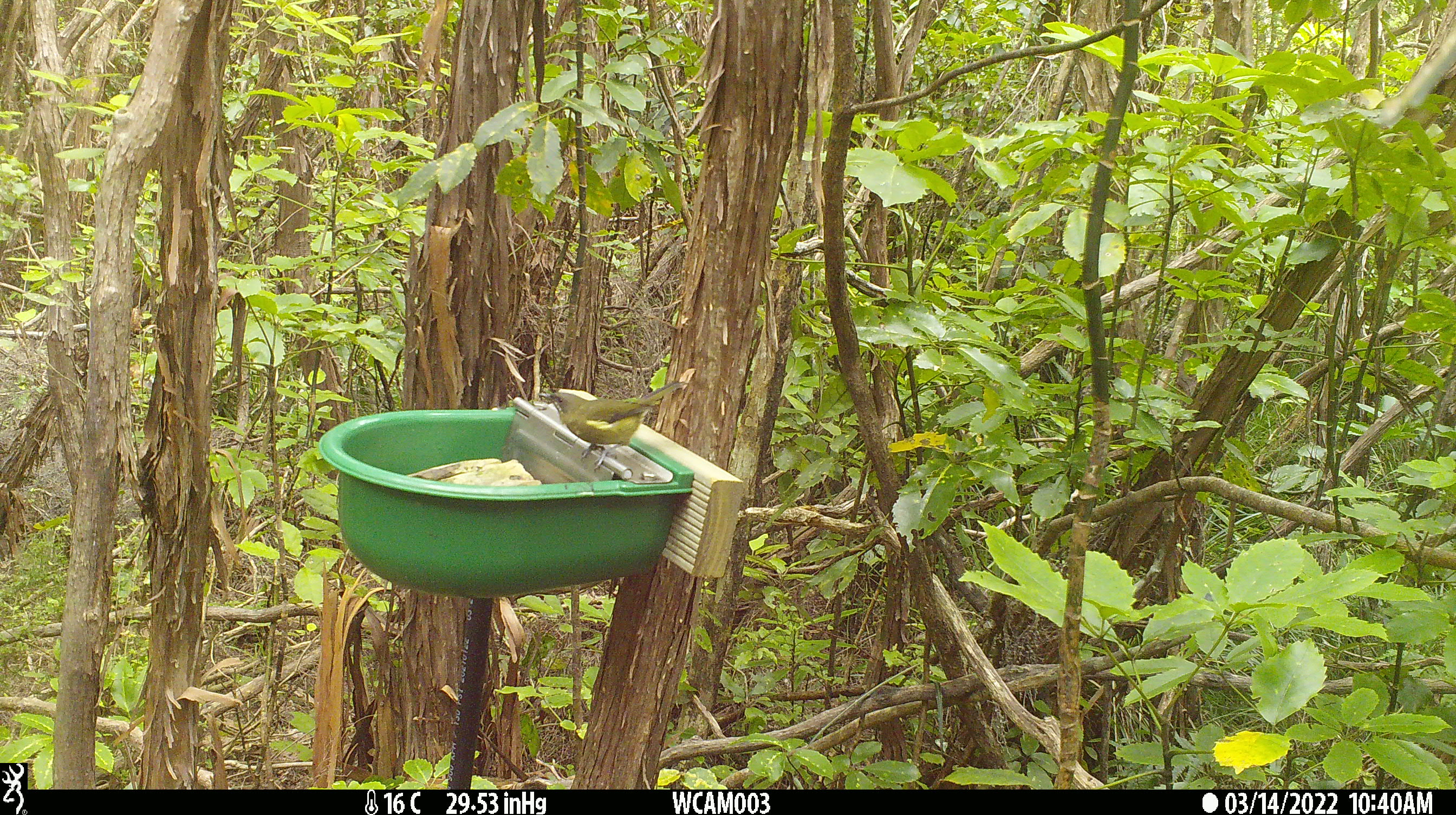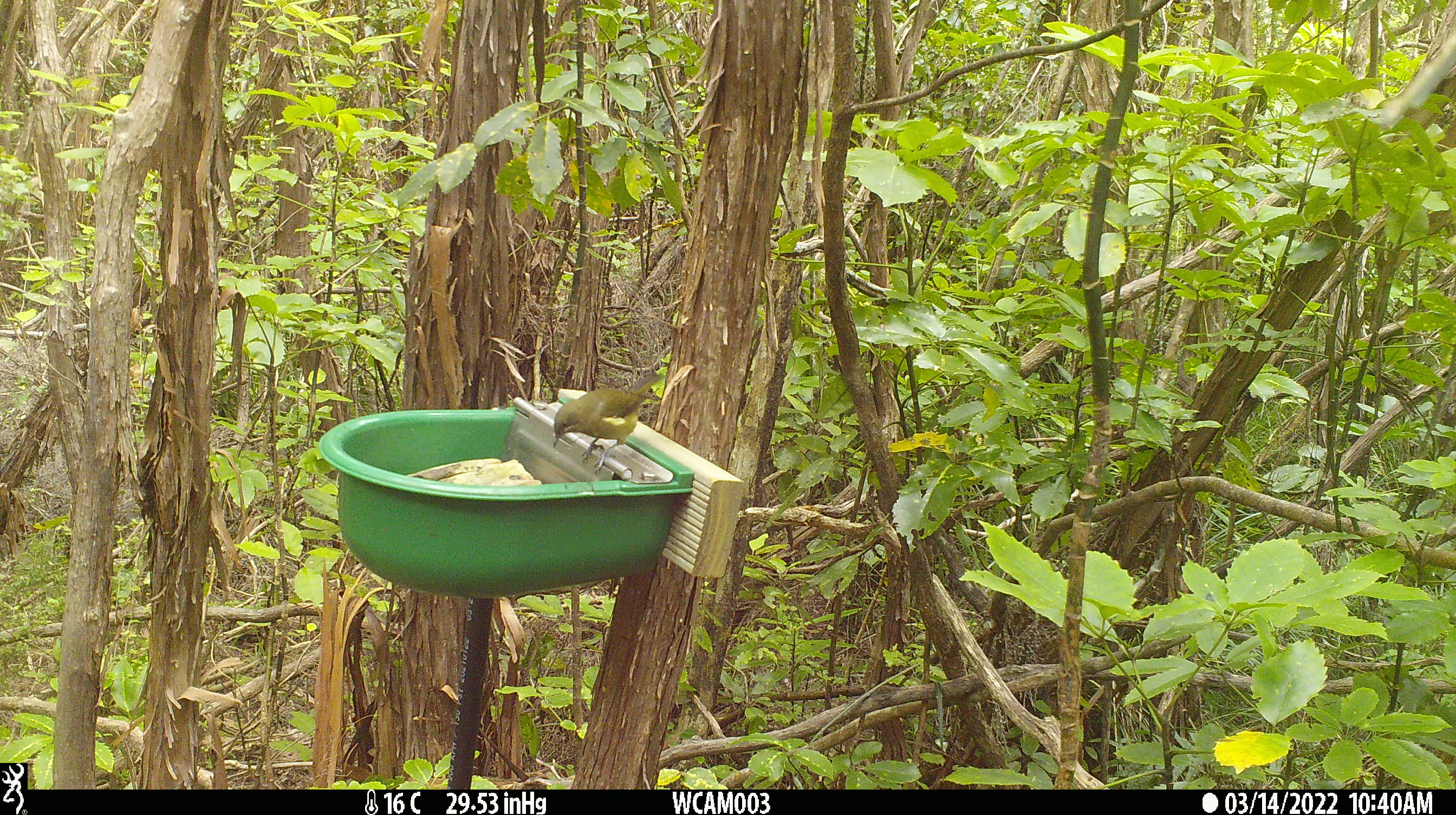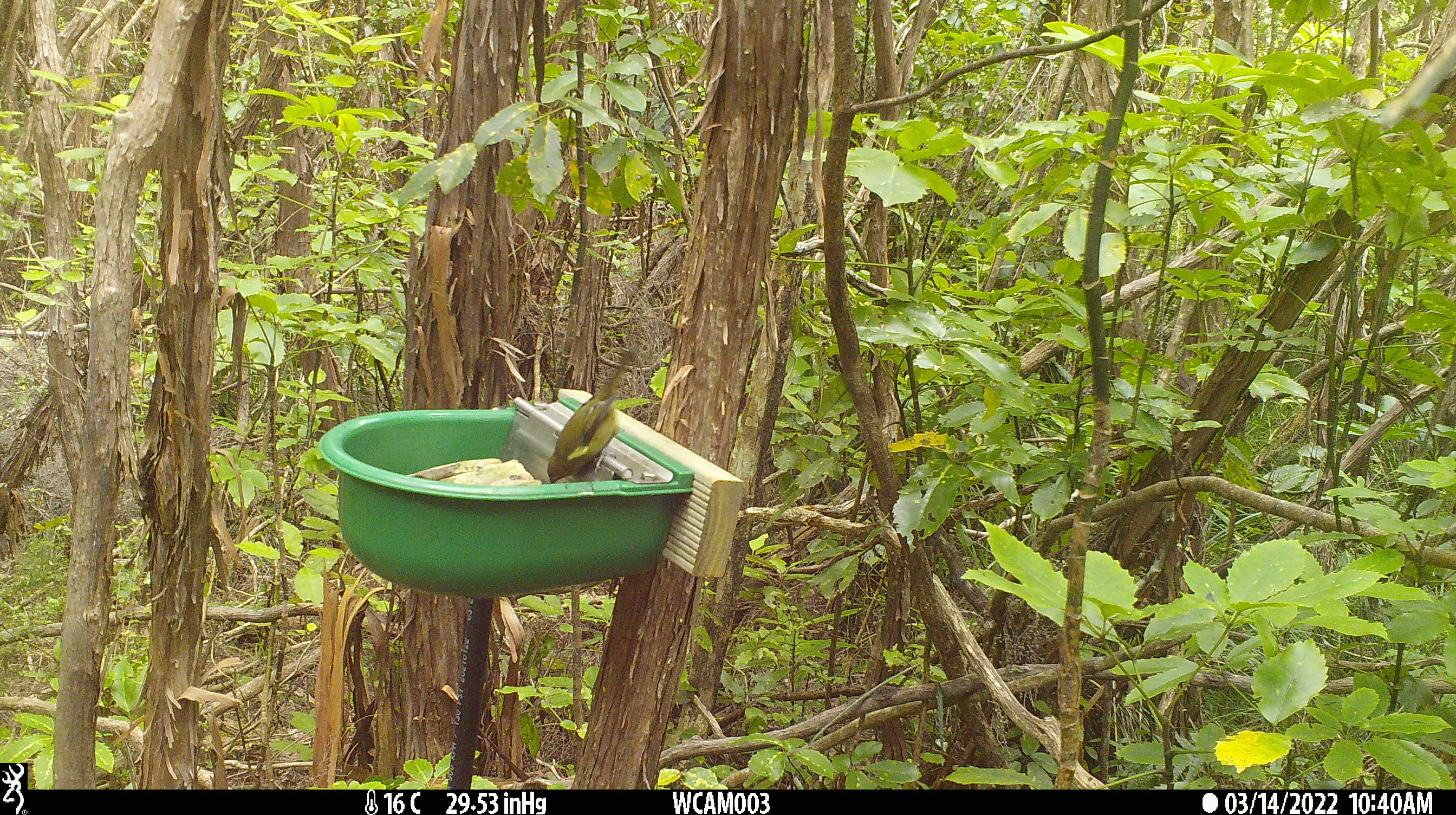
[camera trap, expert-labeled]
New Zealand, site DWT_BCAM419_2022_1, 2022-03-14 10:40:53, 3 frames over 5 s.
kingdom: Animalia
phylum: Chordata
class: Aves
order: Passeriformes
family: Meliphagidae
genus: Anthornis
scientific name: Anthornis melanura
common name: new zealand bellbird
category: bellbird